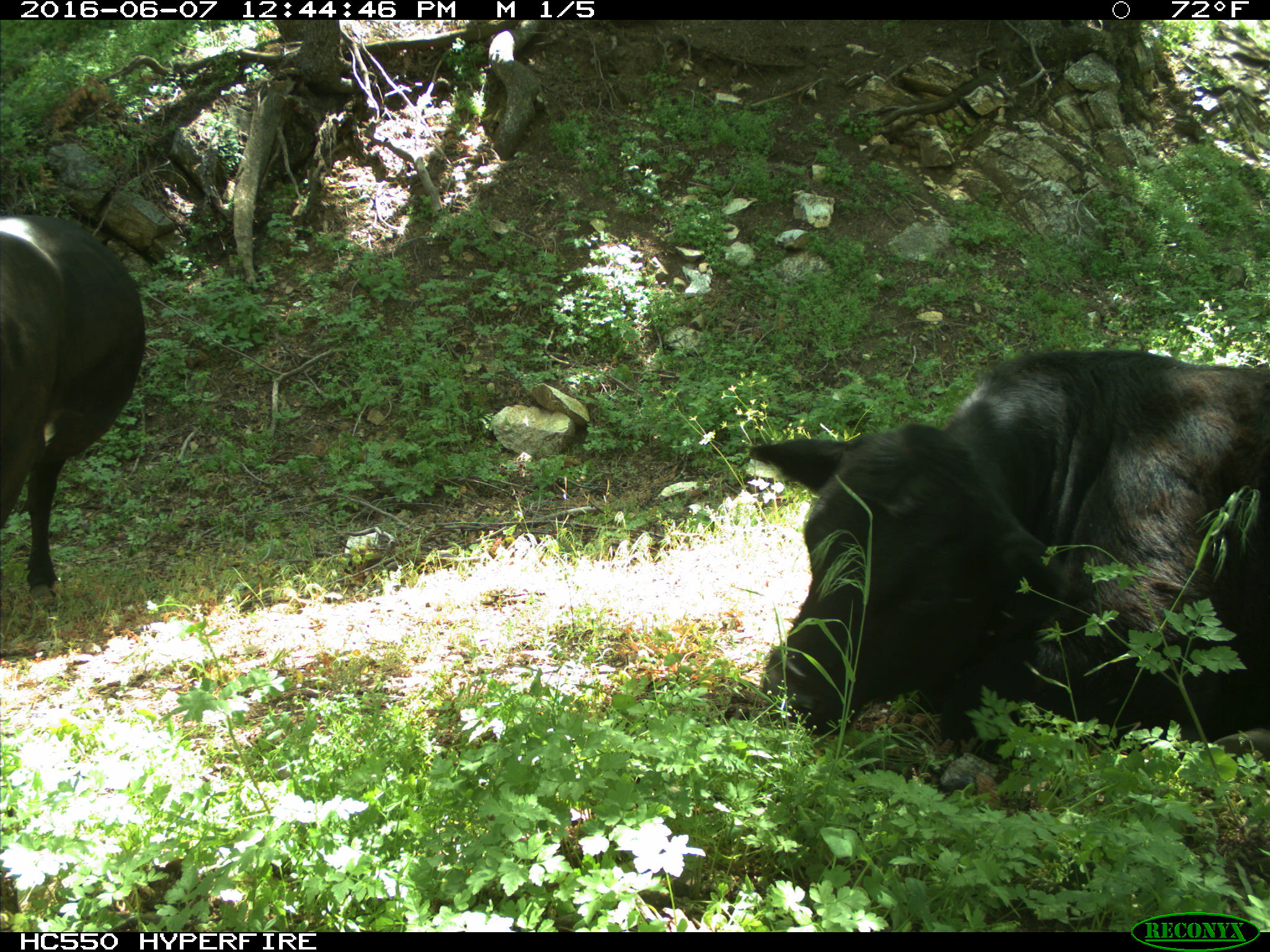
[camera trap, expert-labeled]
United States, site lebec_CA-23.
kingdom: Animalia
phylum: Chordata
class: Mammalia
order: Artiodactyla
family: Bovidae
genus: Bos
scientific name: Bos taurus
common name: domestic cow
Bos taurus (domestic cow).